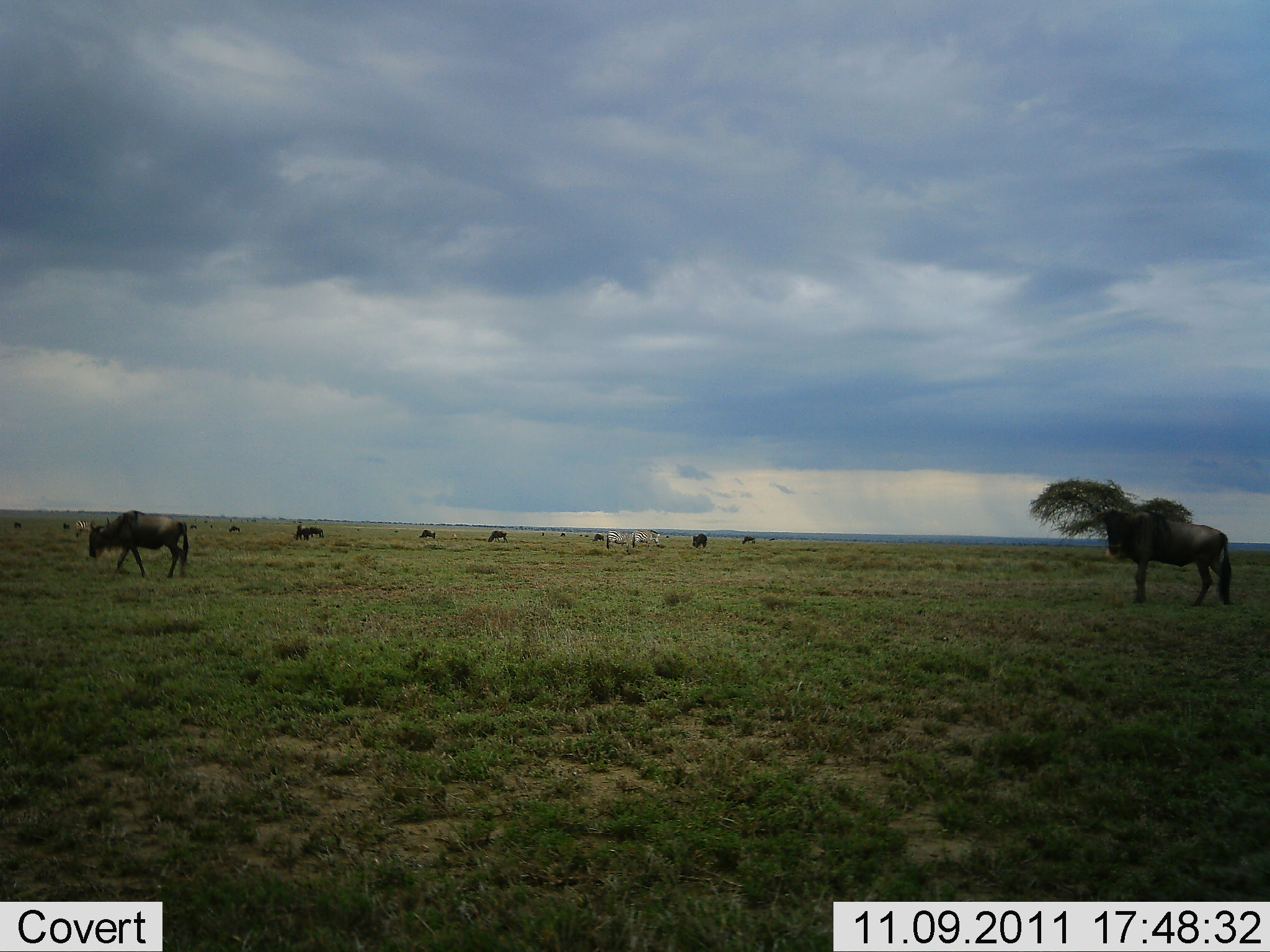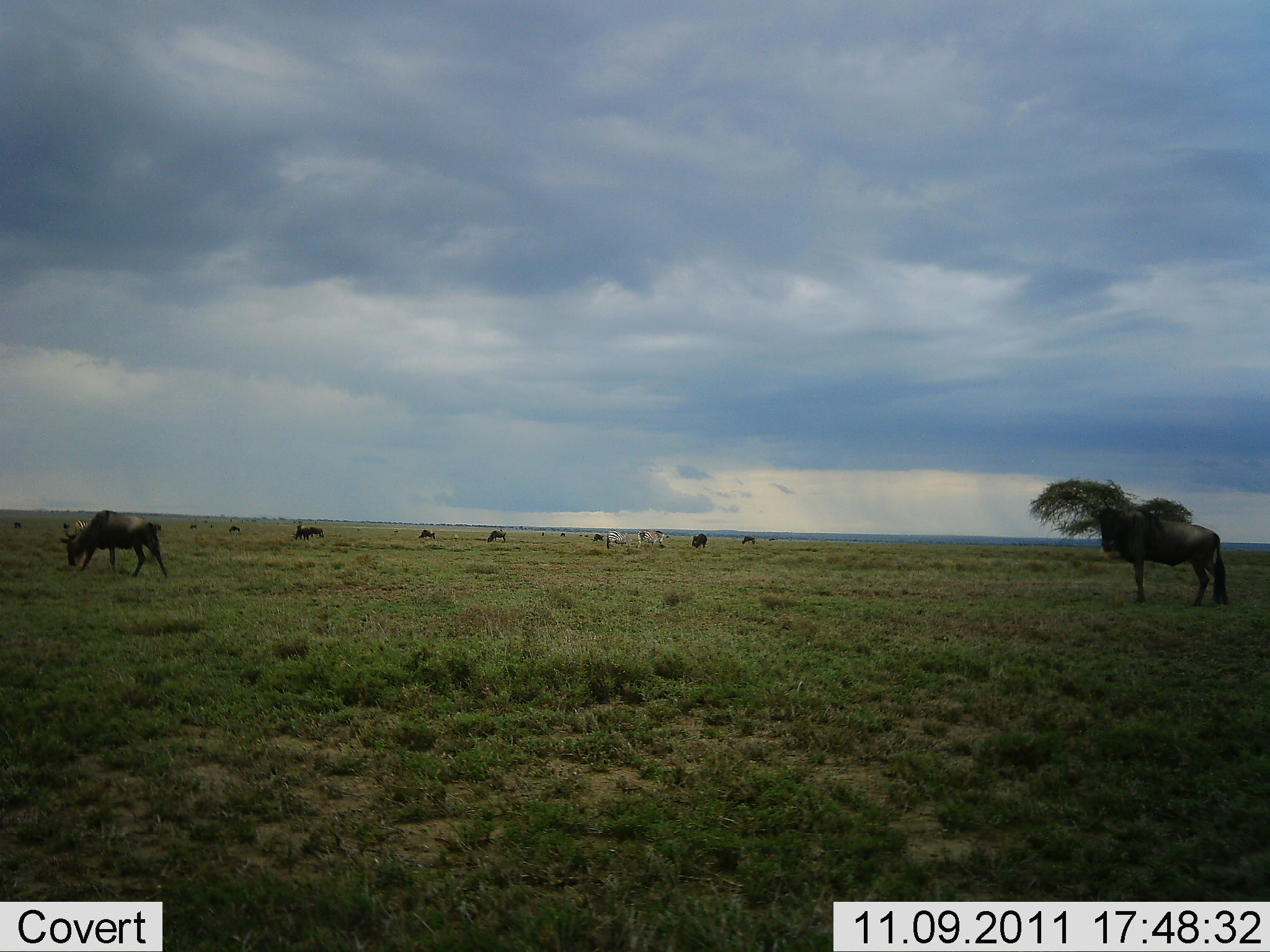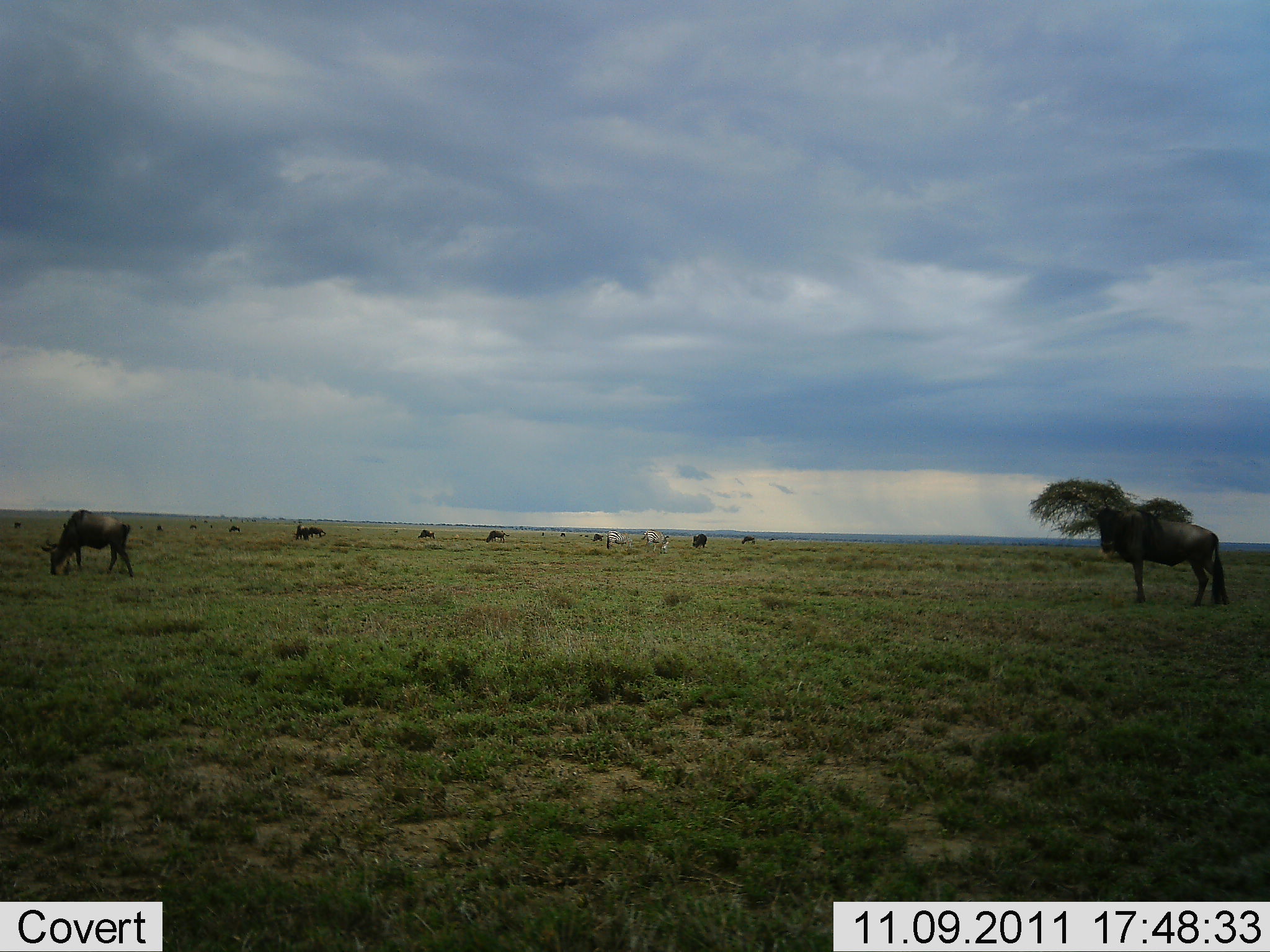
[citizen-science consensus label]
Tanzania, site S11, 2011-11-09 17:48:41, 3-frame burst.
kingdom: Animalia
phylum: Chordata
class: Mammalia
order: Artiodactyla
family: Bovidae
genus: Connochaetes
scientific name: Connochaetes taurinus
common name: blue wildebeest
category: wildebeest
Wildebeest (blue wildebeest) (Connochaetes taurinus), count 6. Behavior (volunteer vote fractions): standing 73%, resting 7%, moving 40%, interacting 0%. Young present (vote fraction): 0%. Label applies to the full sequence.